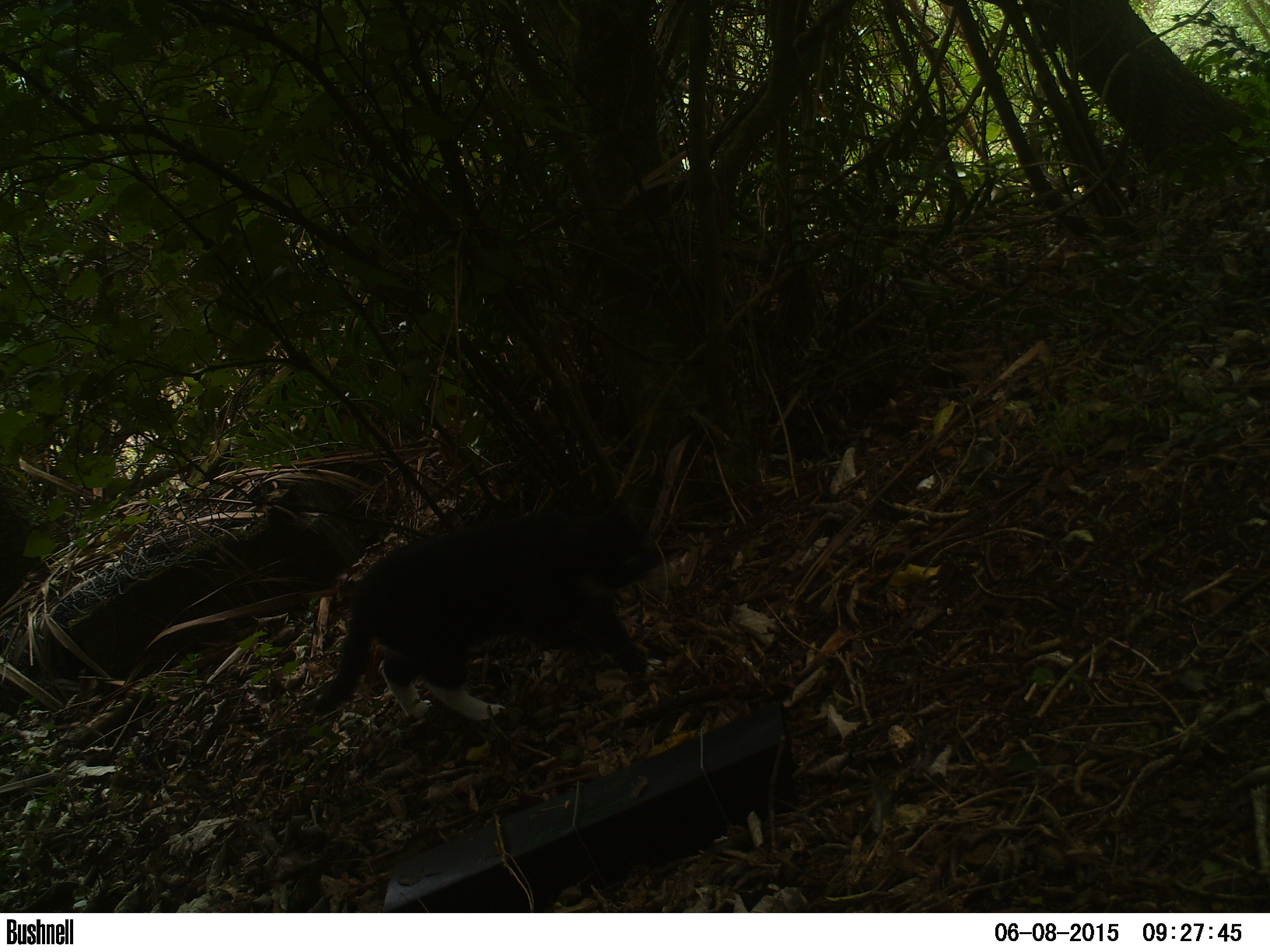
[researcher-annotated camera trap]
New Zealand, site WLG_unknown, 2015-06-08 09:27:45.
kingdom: Animalia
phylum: Chordata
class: Mammalia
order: Carnivora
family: Felidae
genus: Felis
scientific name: Felis catus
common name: domestic cat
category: cat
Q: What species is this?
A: Cat (domestic cat) (Felis catus).